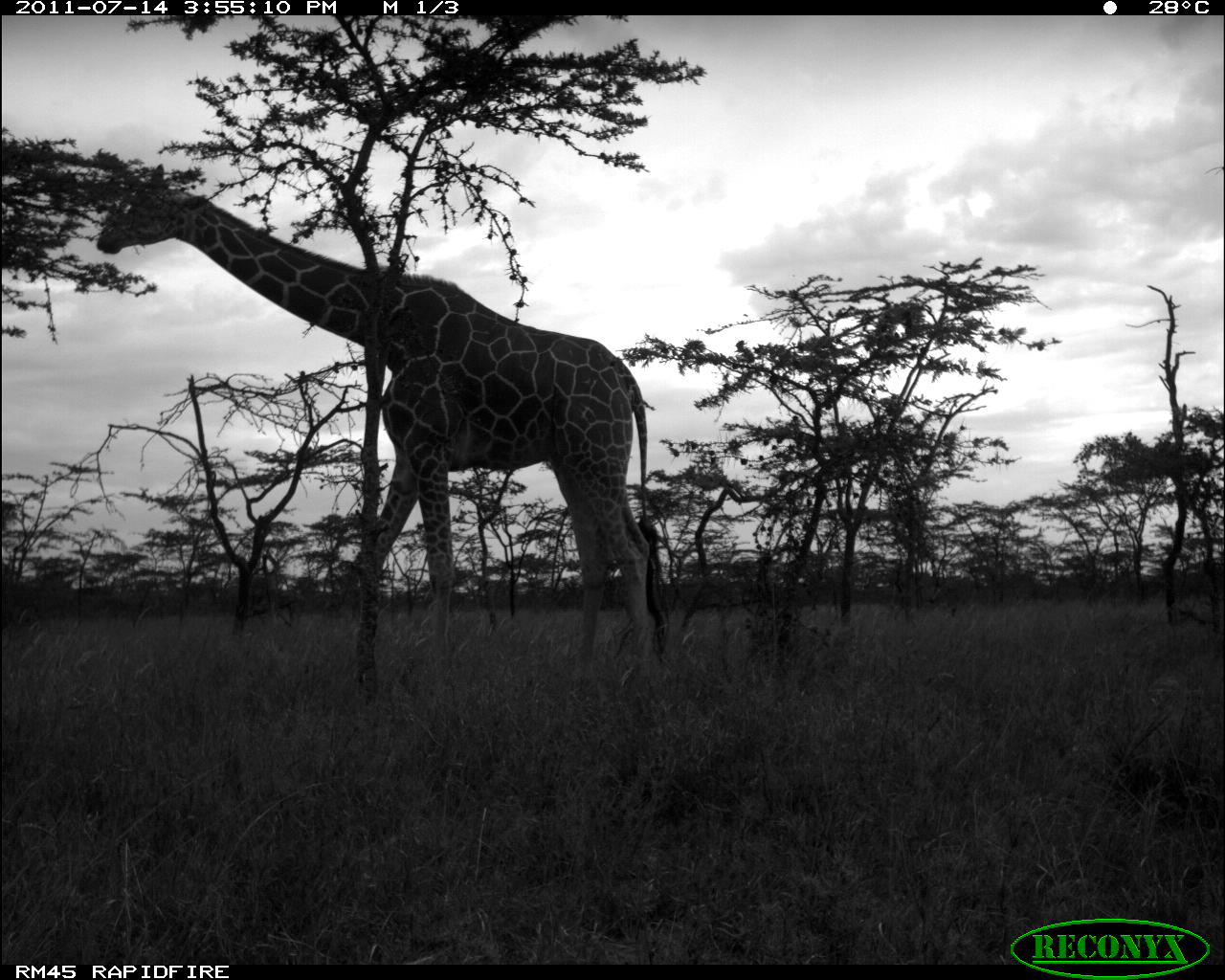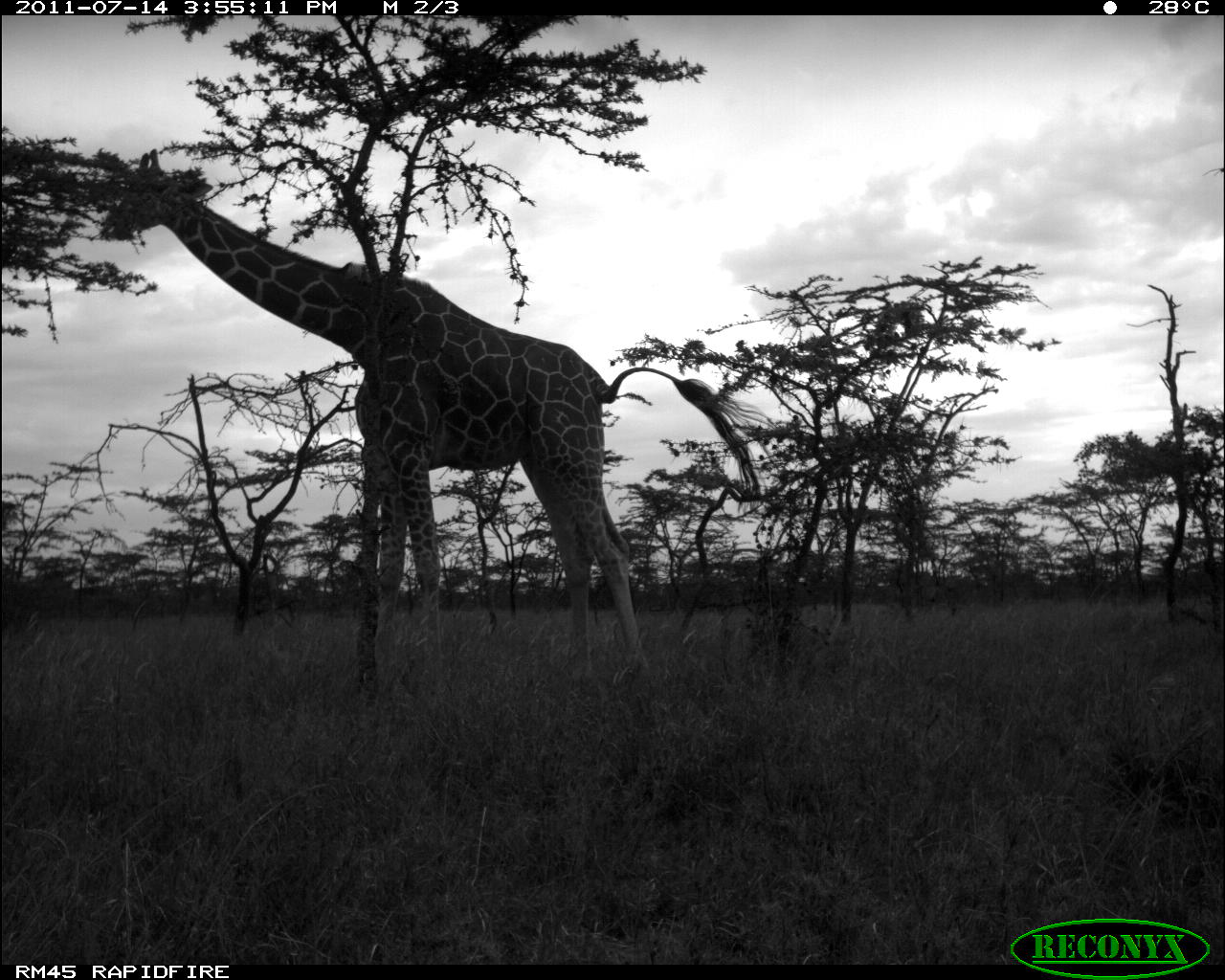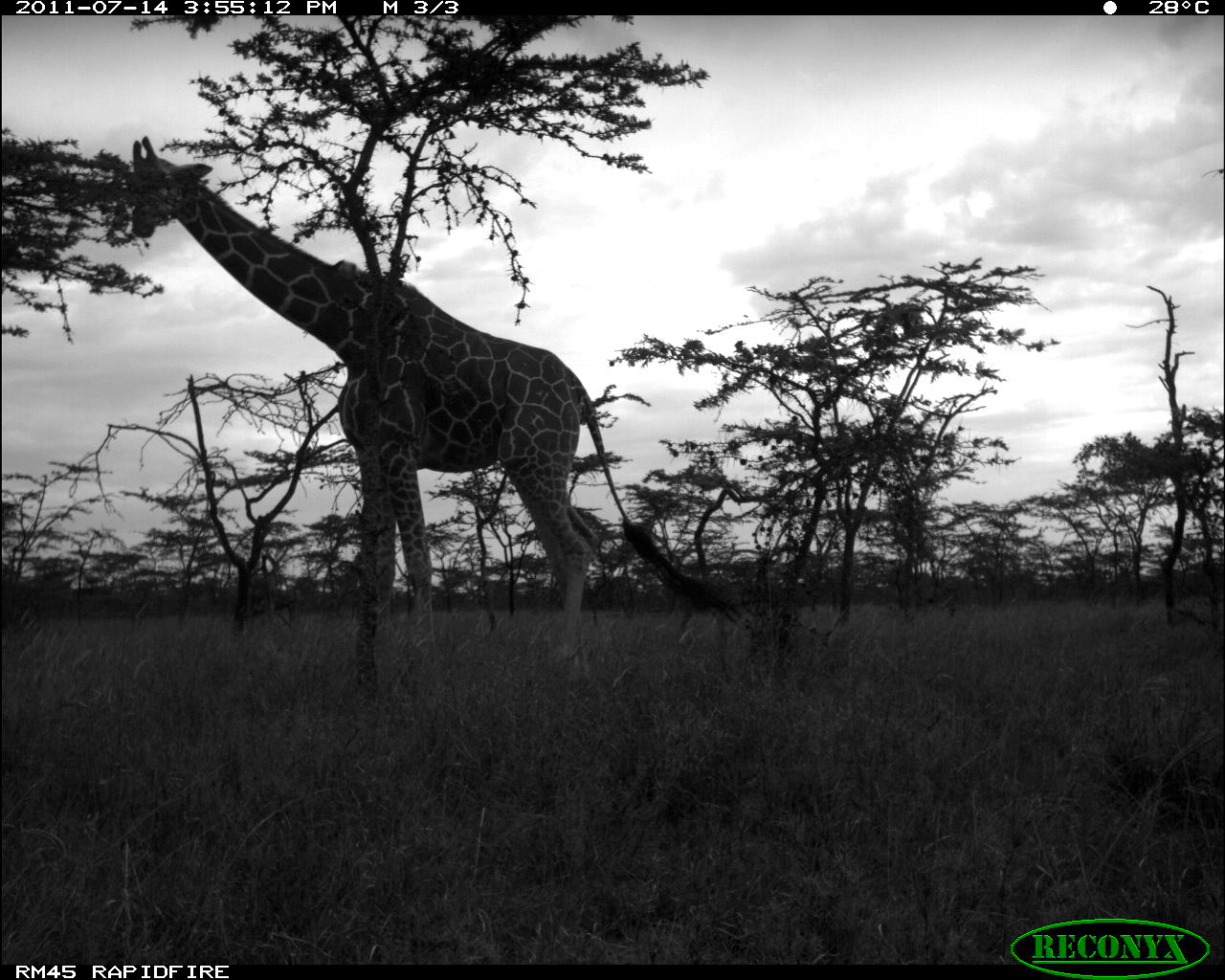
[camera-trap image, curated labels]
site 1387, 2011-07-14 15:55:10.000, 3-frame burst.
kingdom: Animalia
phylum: Chordata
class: Mammalia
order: Artiodactyla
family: Giraffidae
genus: Giraffa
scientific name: Giraffa camelopardalis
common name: giraffe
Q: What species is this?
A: Giraffa camelopardalis (giraffe).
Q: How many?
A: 1.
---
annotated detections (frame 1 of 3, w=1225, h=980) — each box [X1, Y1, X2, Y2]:
giraffa camelopardalis: [98, 165, 668, 676]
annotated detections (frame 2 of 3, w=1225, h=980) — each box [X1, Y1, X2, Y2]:
giraffa camelopardalis: [102, 150, 777, 679]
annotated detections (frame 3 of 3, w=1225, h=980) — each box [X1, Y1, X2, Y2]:
giraffa camelopardalis: [128, 137, 742, 662]